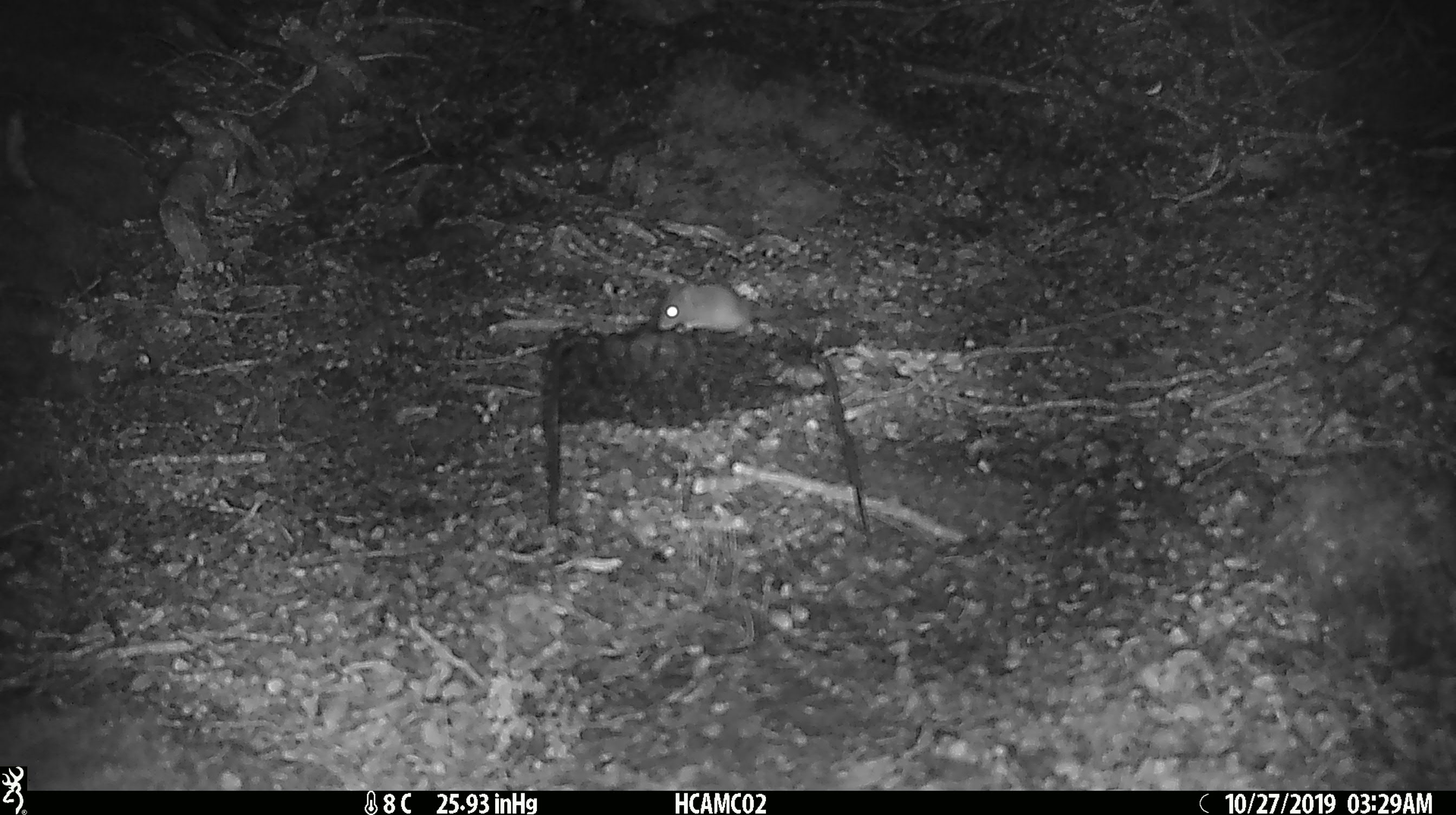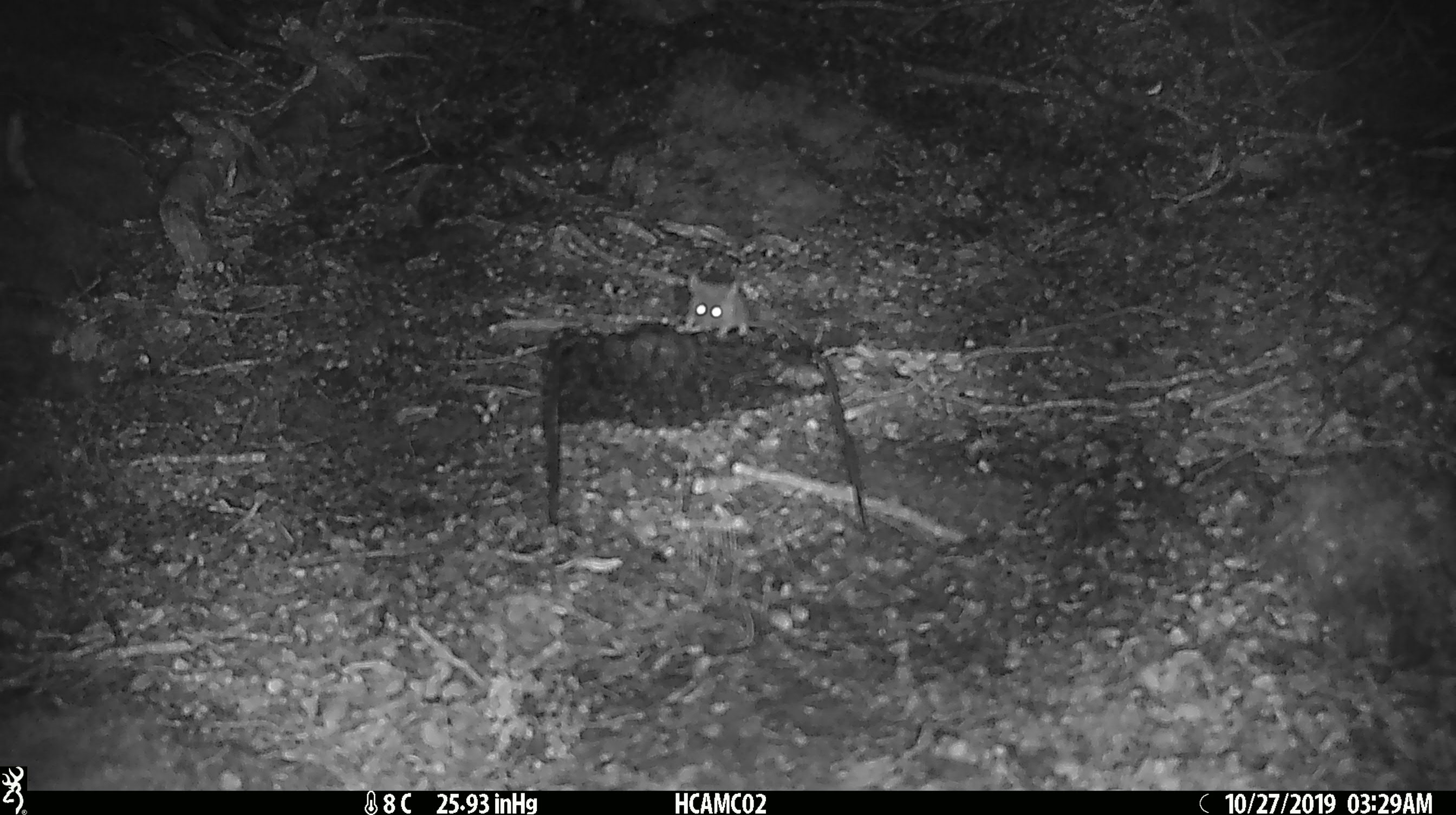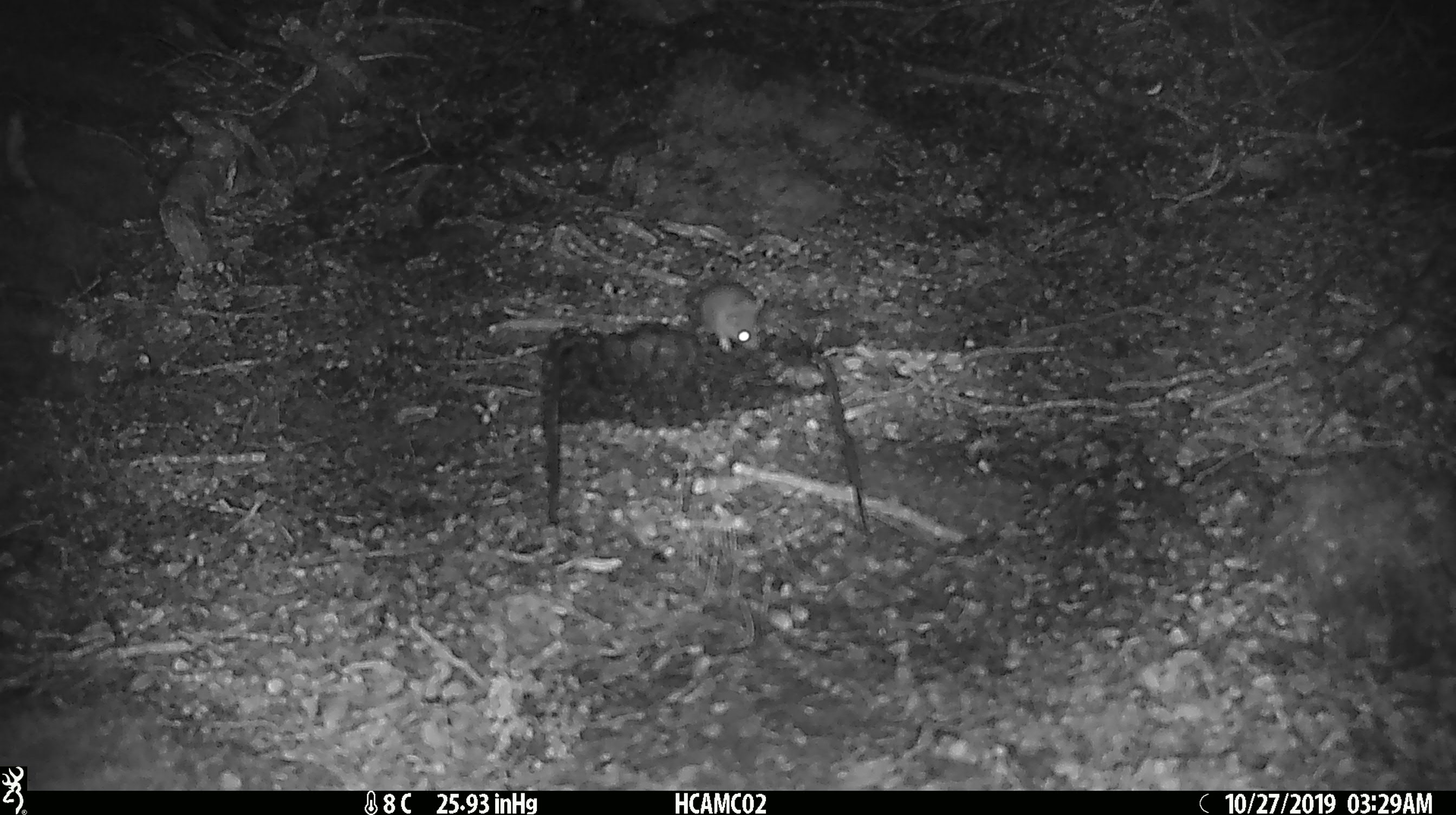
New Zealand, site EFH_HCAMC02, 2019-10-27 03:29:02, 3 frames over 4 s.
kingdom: Animalia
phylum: Chordata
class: Mammalia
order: Rodentia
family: Muridae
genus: Mus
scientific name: Mus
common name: mouse